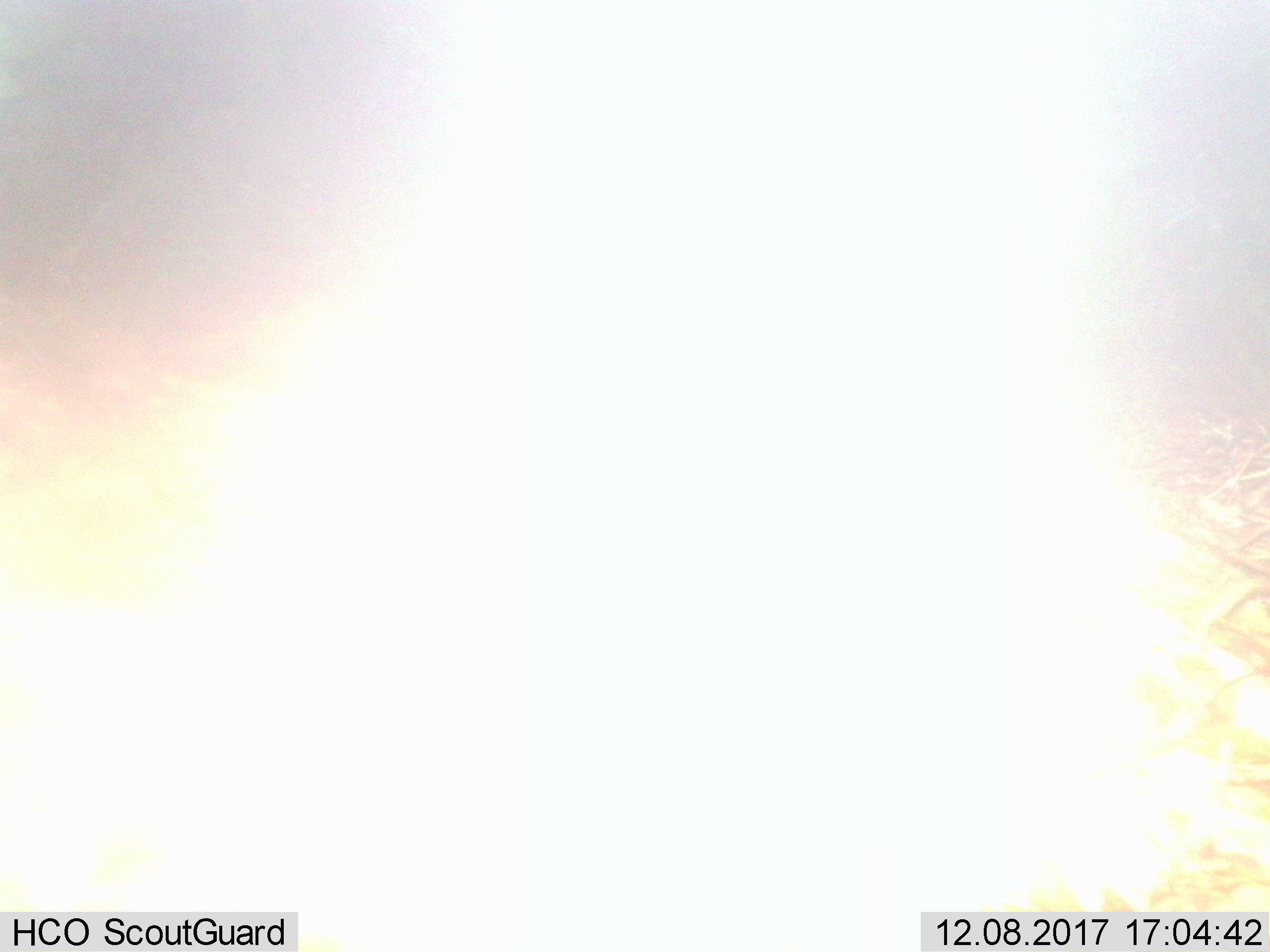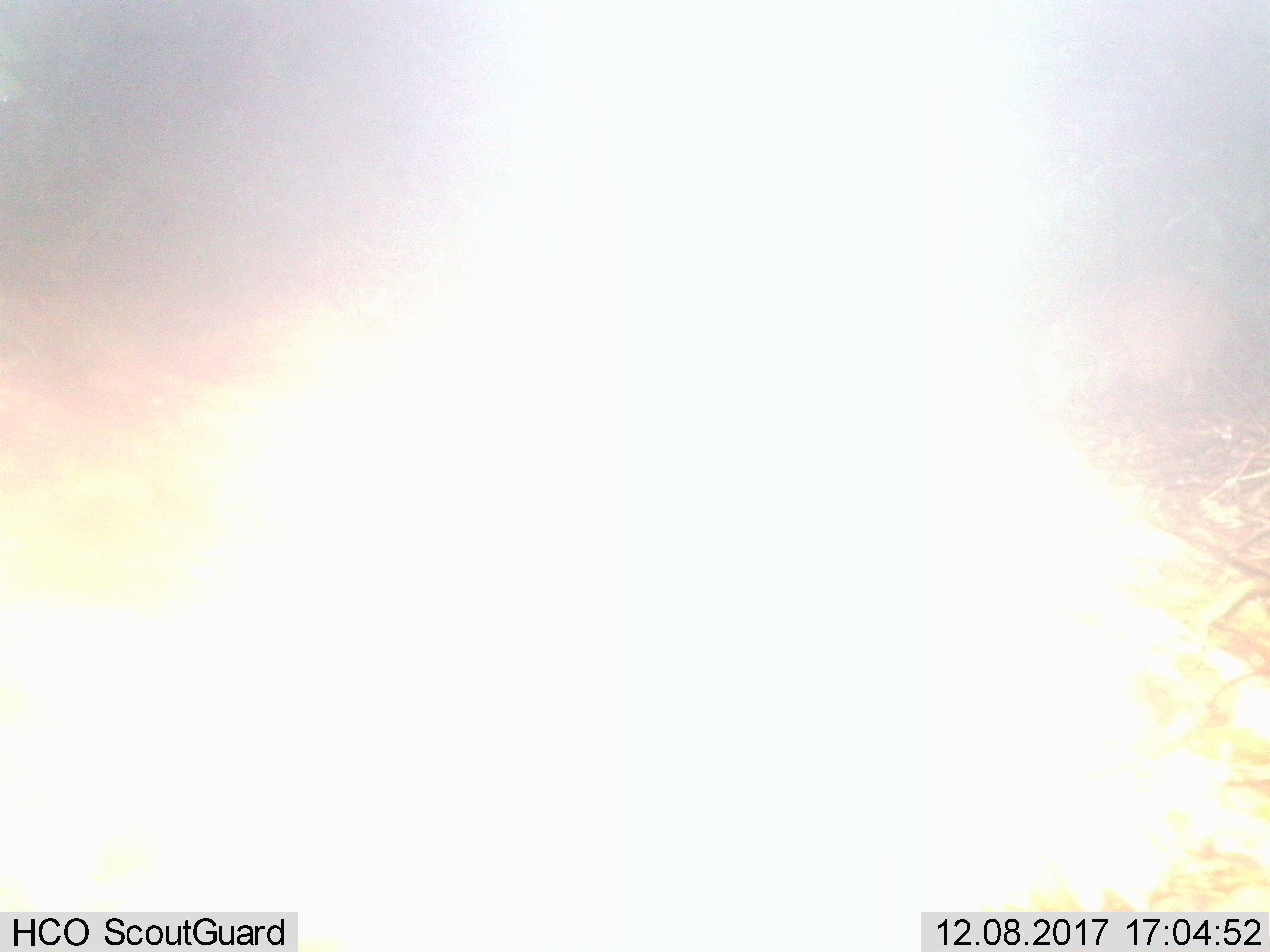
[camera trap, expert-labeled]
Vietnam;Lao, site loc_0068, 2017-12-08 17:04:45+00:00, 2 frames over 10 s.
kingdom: Animalia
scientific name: Animalia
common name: animal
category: unidentified animal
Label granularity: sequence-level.